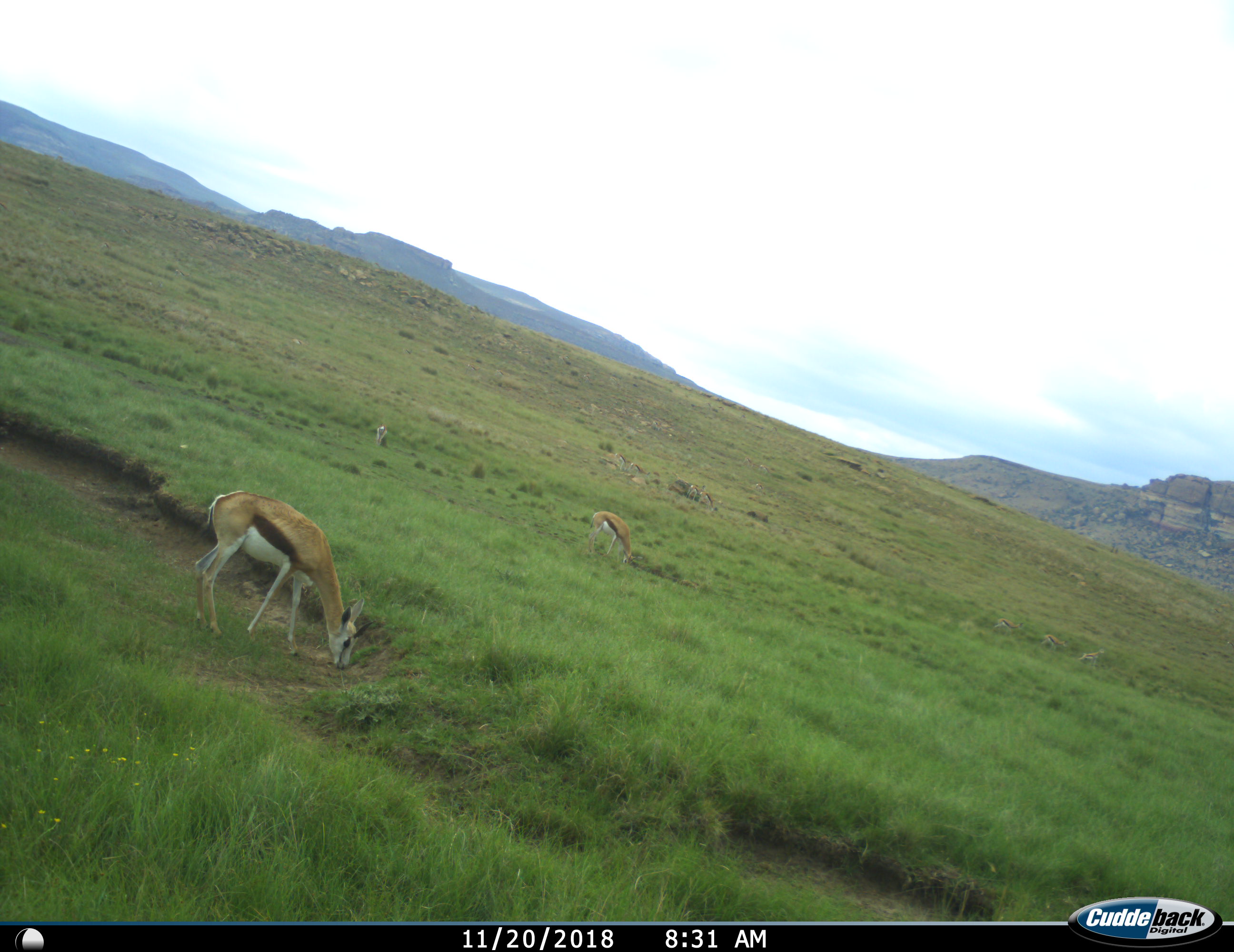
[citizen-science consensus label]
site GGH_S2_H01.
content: unidentified animal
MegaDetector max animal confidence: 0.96